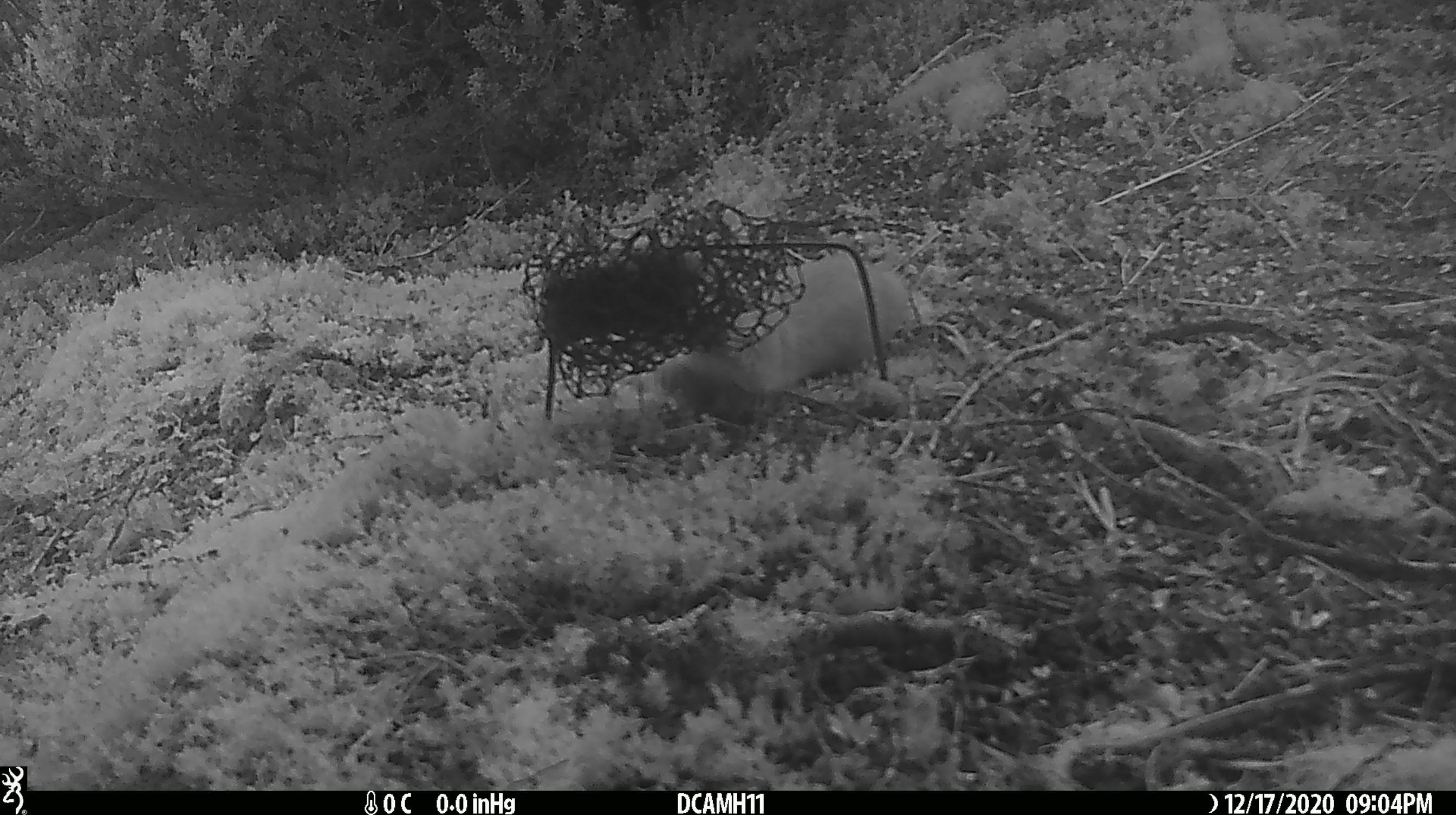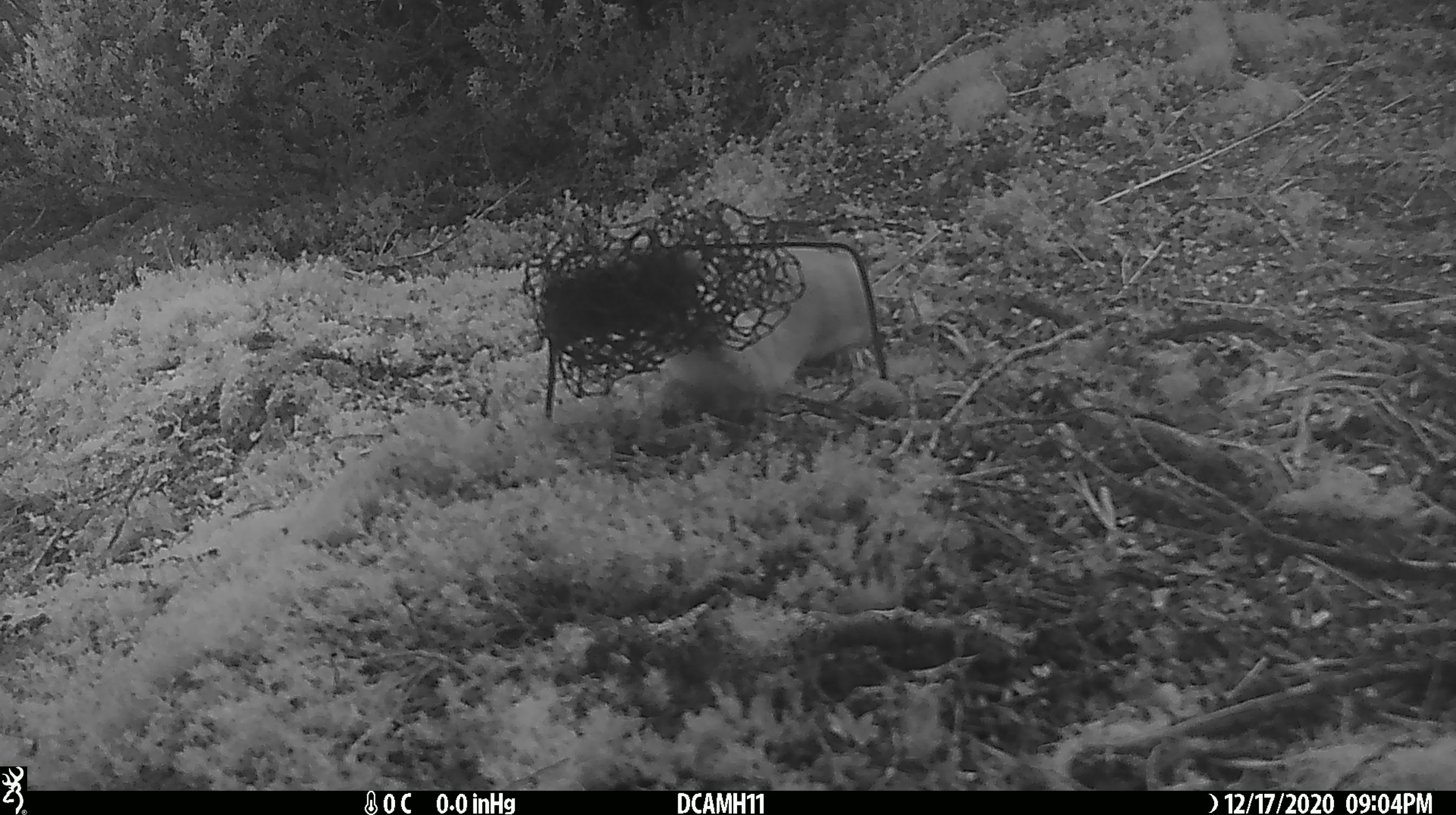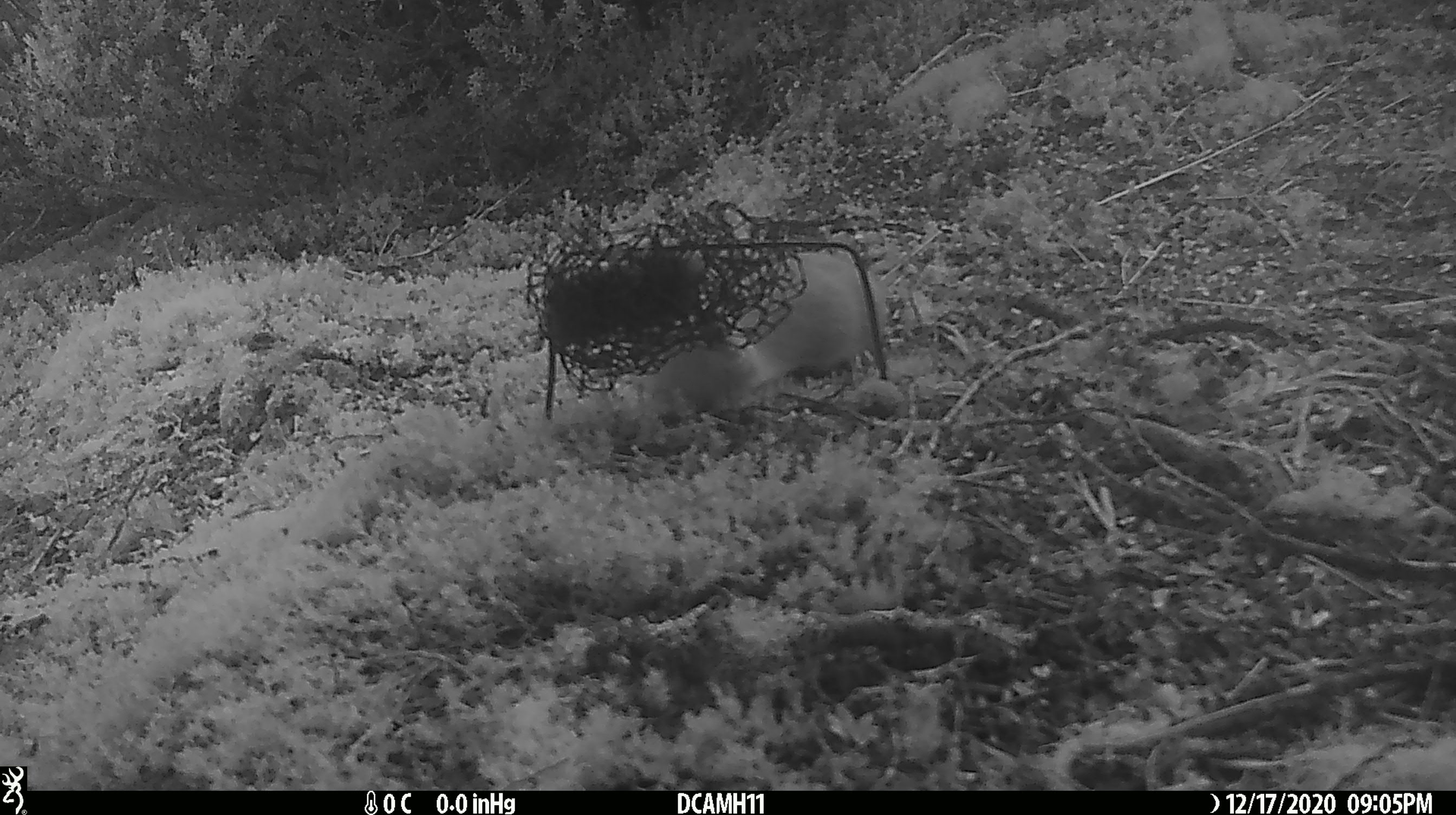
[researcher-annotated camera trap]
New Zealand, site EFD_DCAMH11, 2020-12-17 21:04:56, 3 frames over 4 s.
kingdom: Animalia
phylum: Chordata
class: Mammalia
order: Carnivora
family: Mustelidae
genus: Mustela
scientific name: Mustela erminea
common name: stoat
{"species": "stoat (Mustela erminea)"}